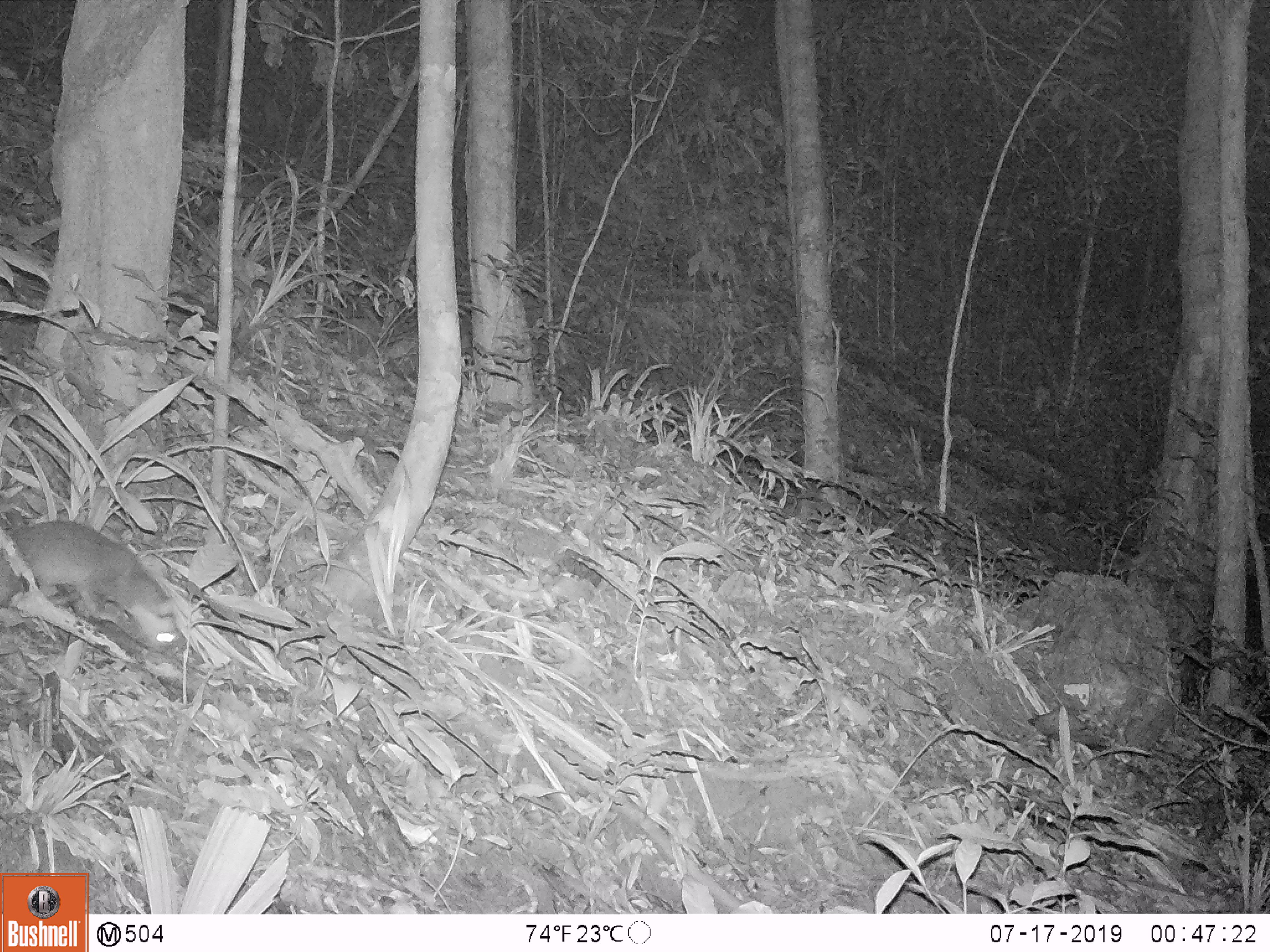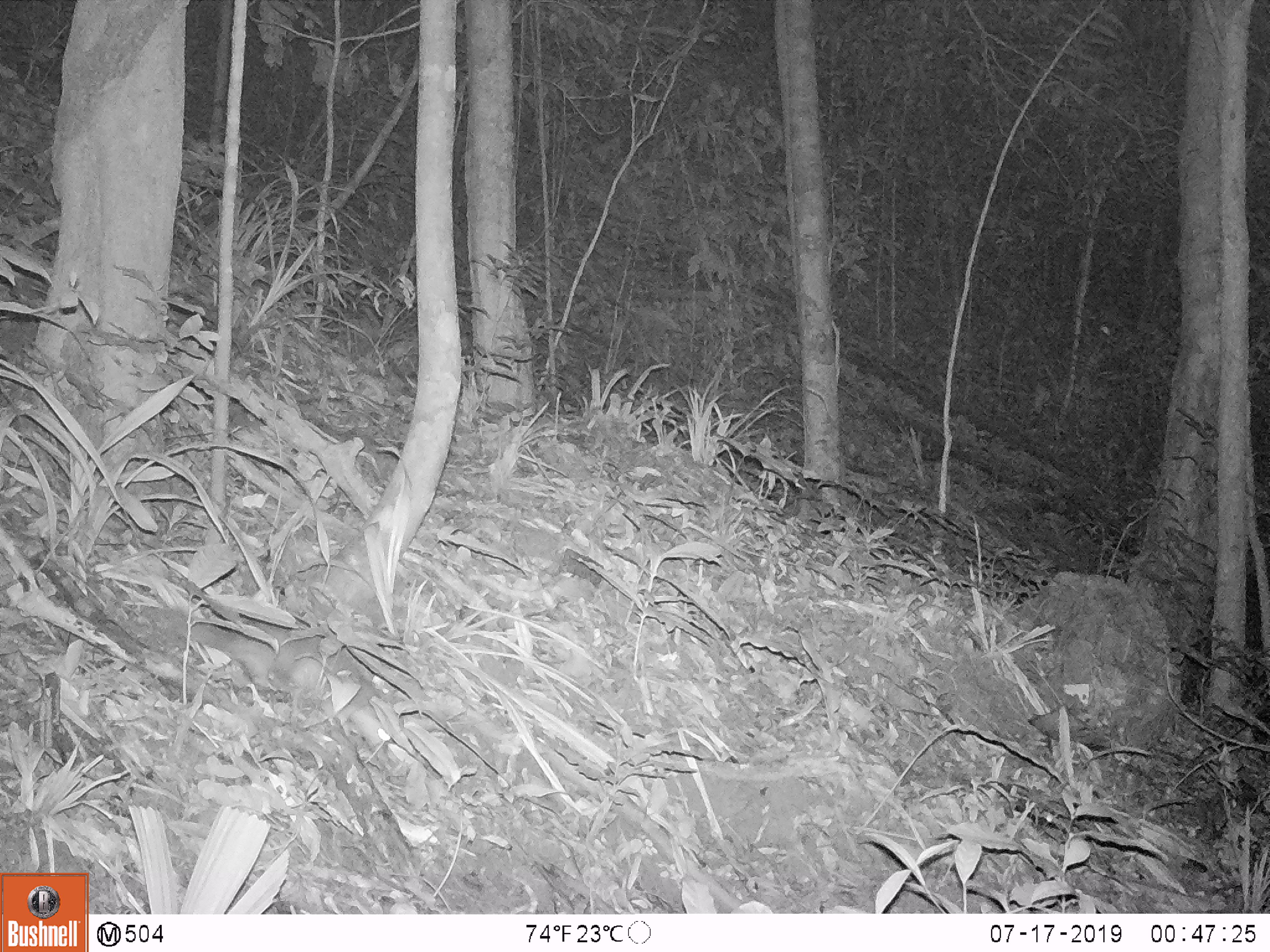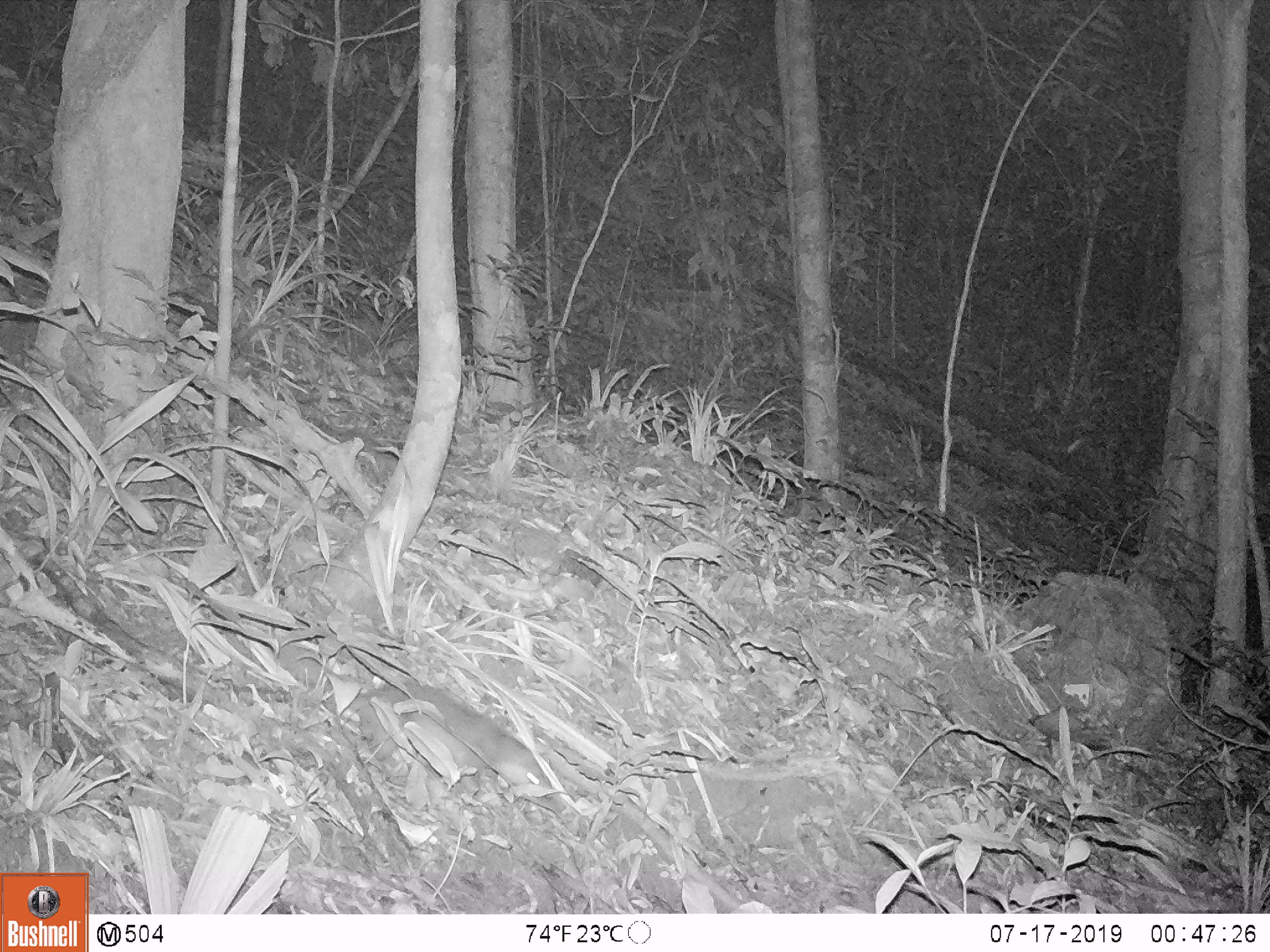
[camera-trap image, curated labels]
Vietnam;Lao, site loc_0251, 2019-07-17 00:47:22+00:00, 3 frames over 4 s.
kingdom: Animalia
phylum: Chordata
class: Mammalia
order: Carnivora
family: Mustelidae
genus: Melogale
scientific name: Melogale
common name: ferret badger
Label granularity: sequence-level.